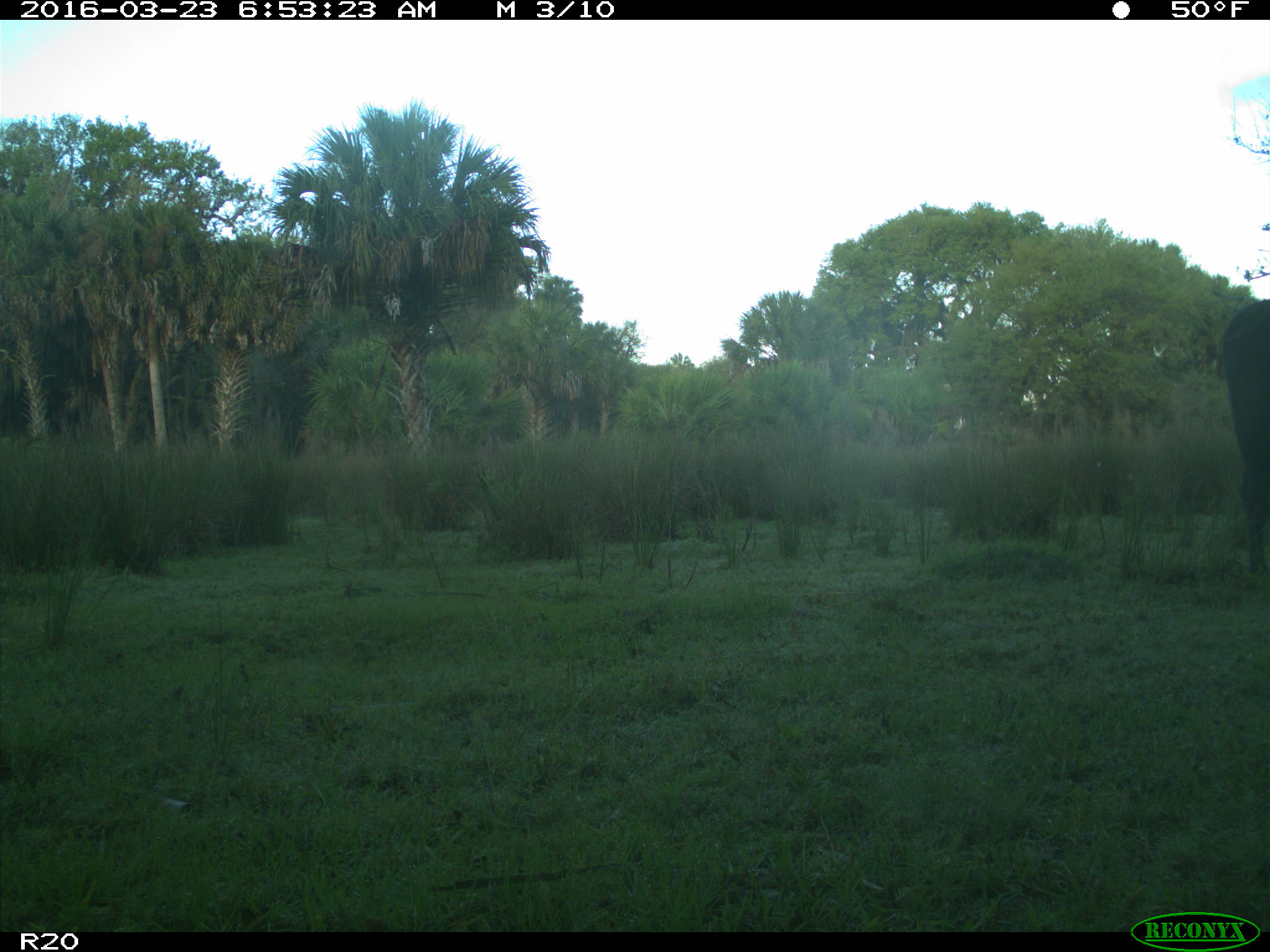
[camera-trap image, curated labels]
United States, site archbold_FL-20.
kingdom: Animalia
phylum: Chordata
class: Mammalia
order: Artiodactyla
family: Bovidae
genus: Bos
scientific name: Bos taurus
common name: domestic cow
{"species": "Bos taurus (domestic cow)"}